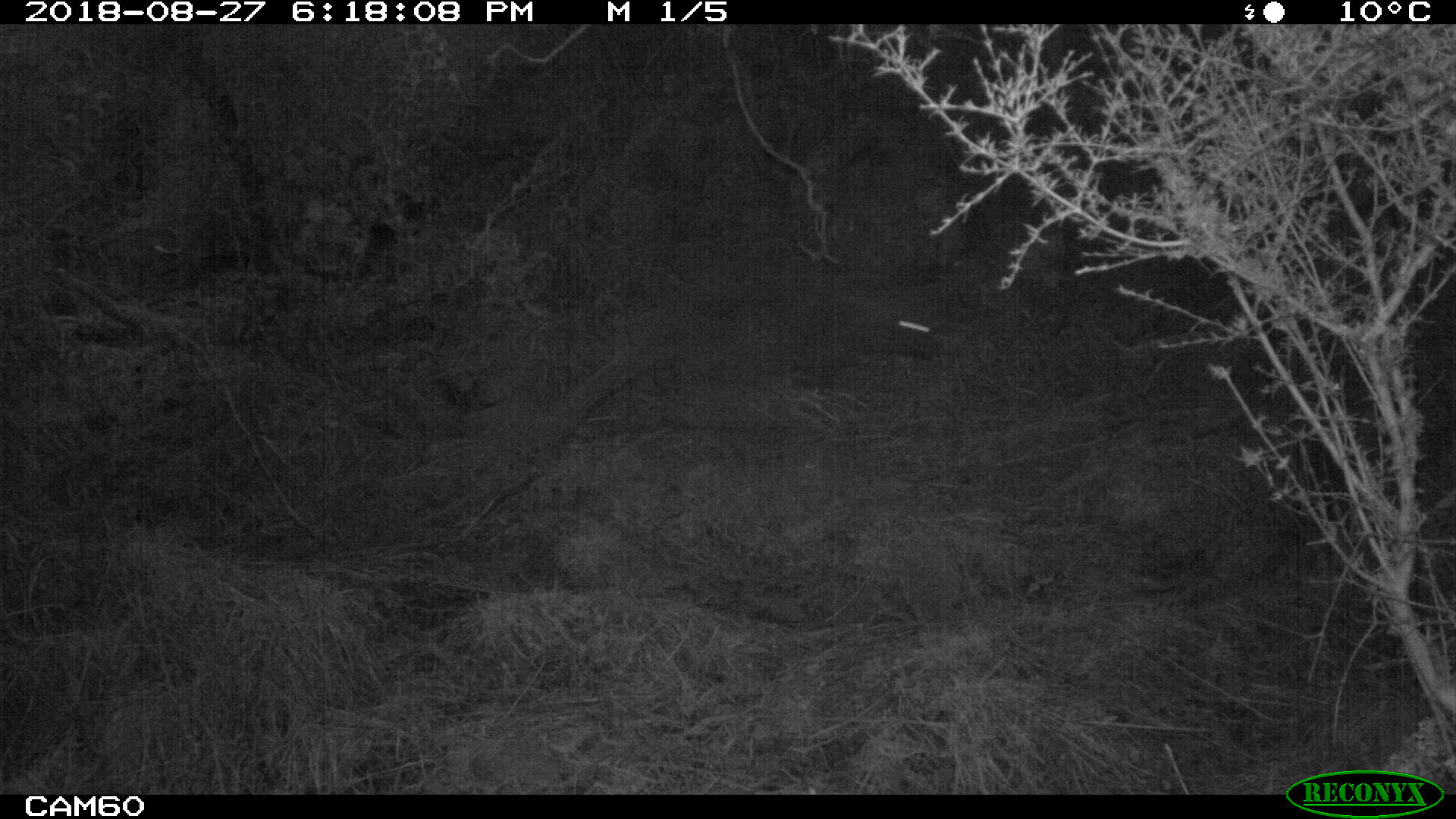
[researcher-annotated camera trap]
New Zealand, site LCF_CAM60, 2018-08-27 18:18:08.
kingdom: Animalia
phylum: Chordata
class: Mammalia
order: Diprotodontia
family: Macropodidae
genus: Notamacropus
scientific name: Notamacropus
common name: wallaby